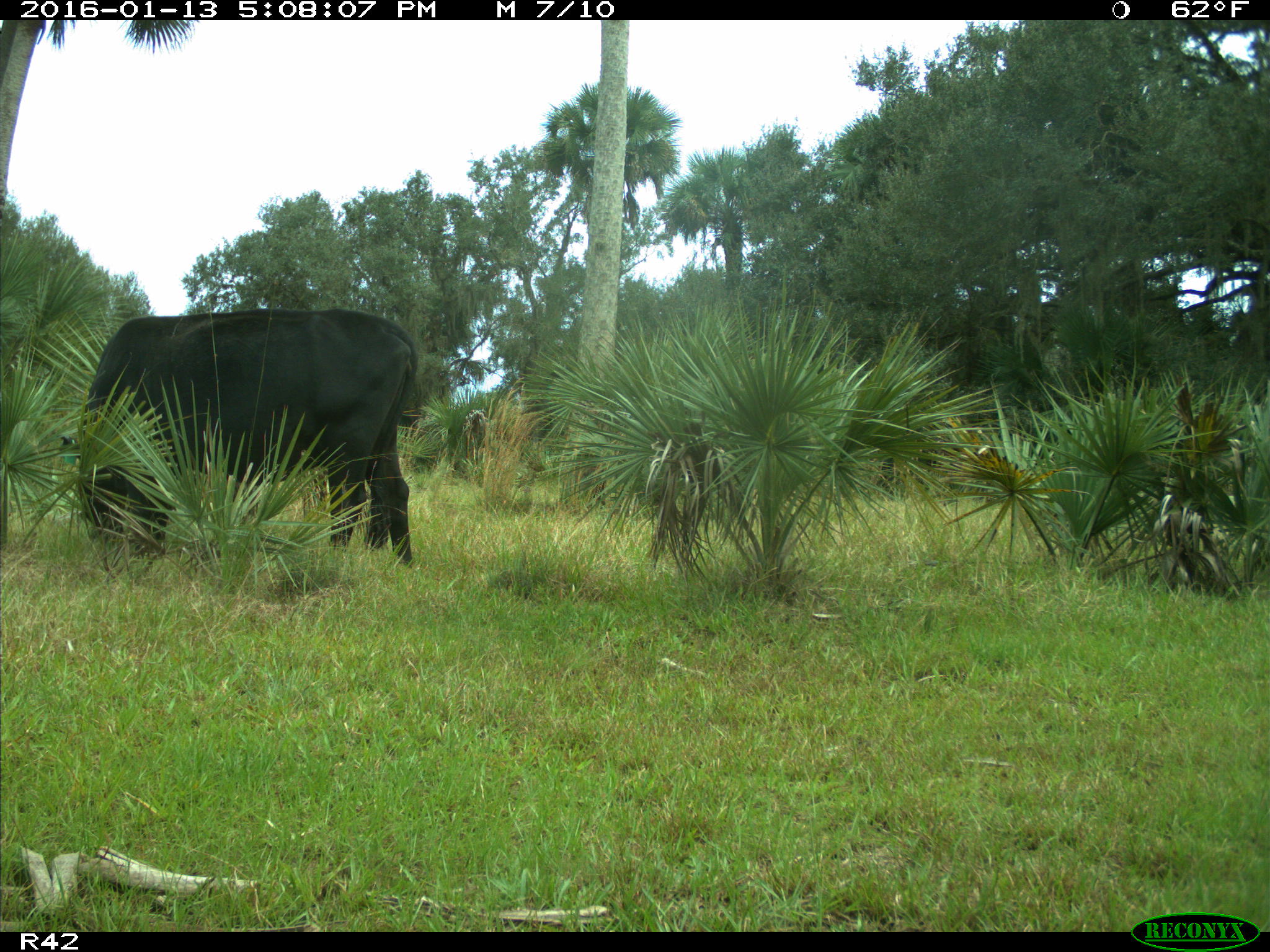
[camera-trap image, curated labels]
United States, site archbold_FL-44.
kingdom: Animalia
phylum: Chordata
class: Mammalia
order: Artiodactyla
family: Bovidae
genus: Bos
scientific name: Bos taurus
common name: domestic cow